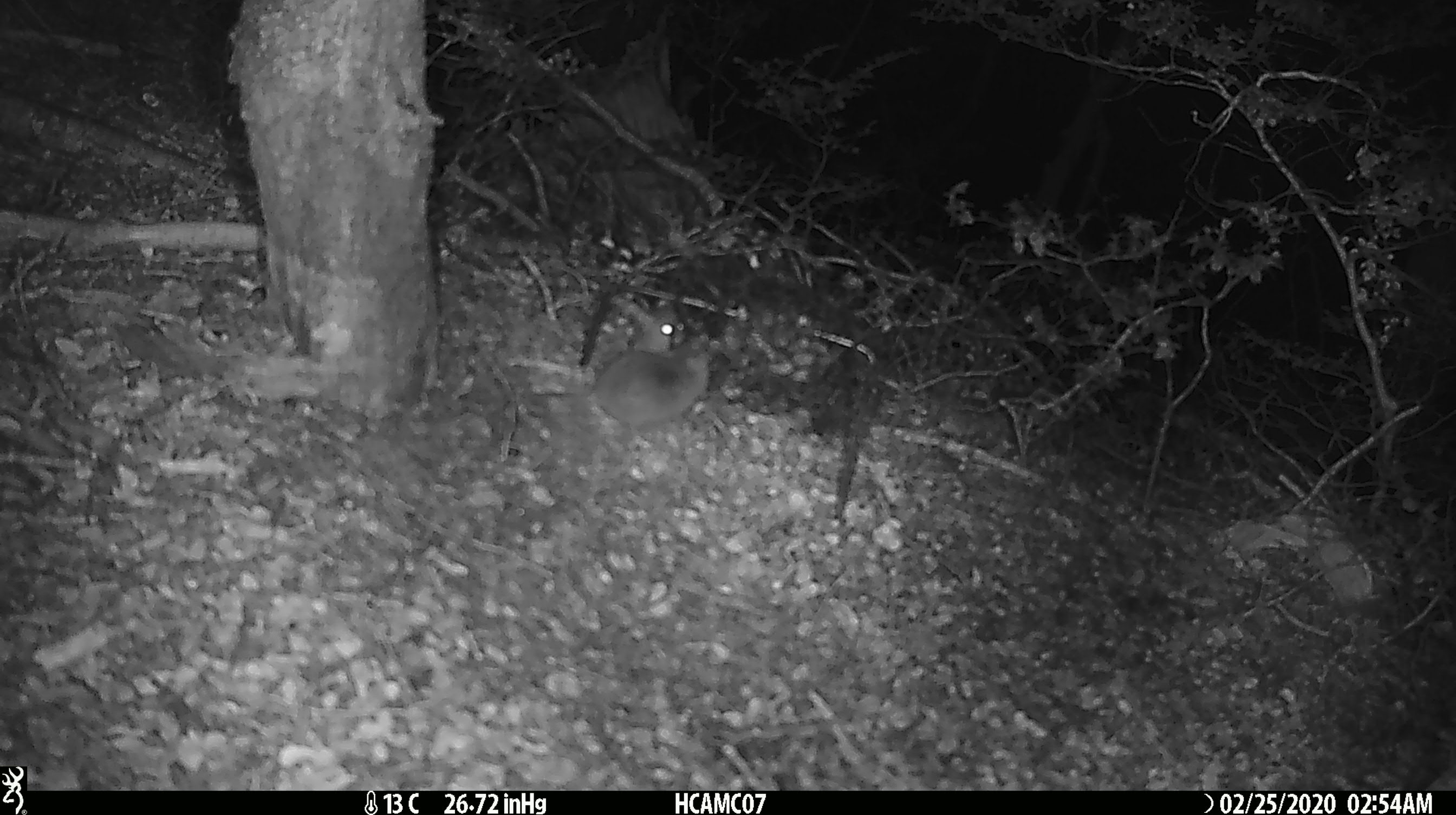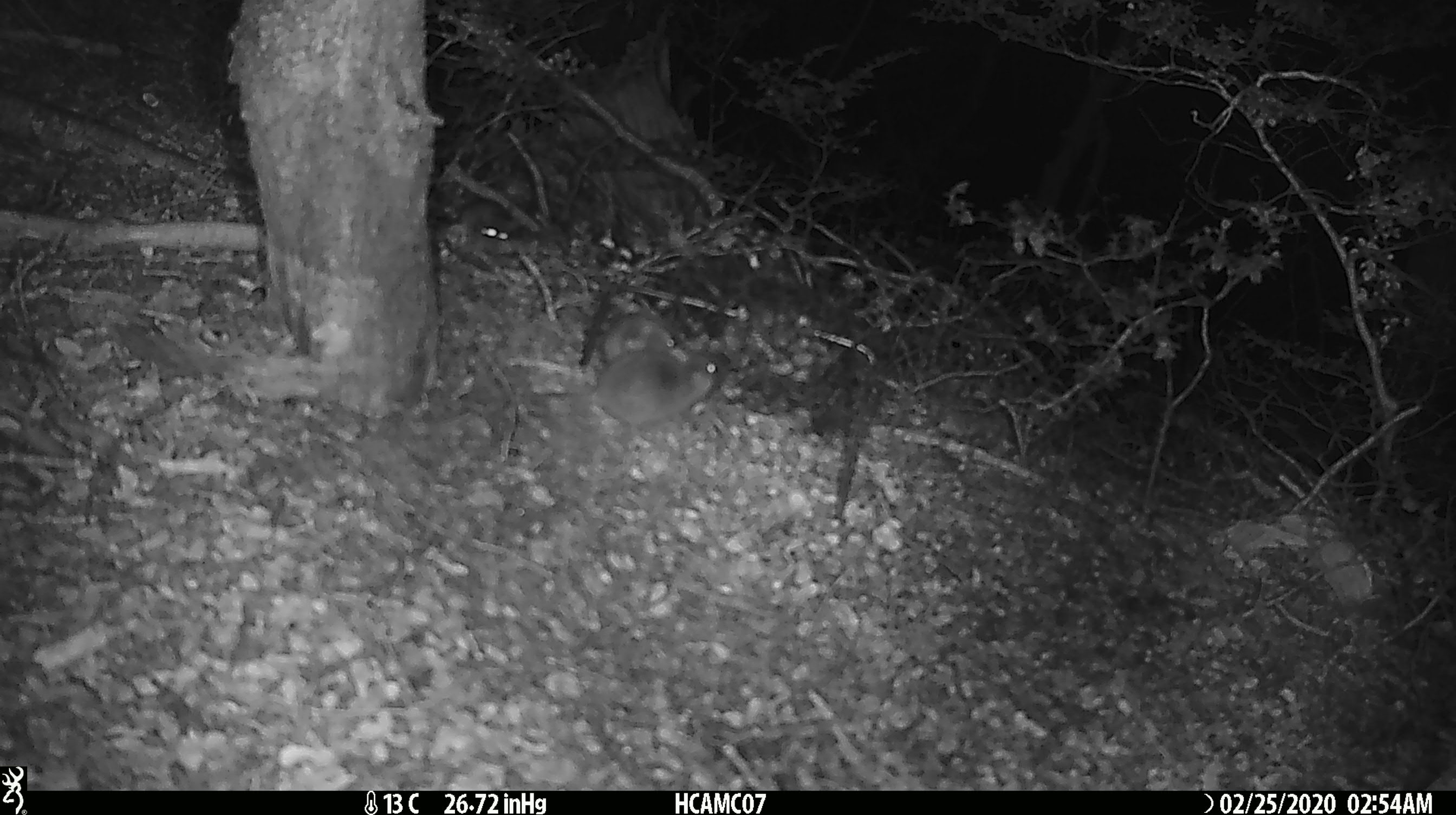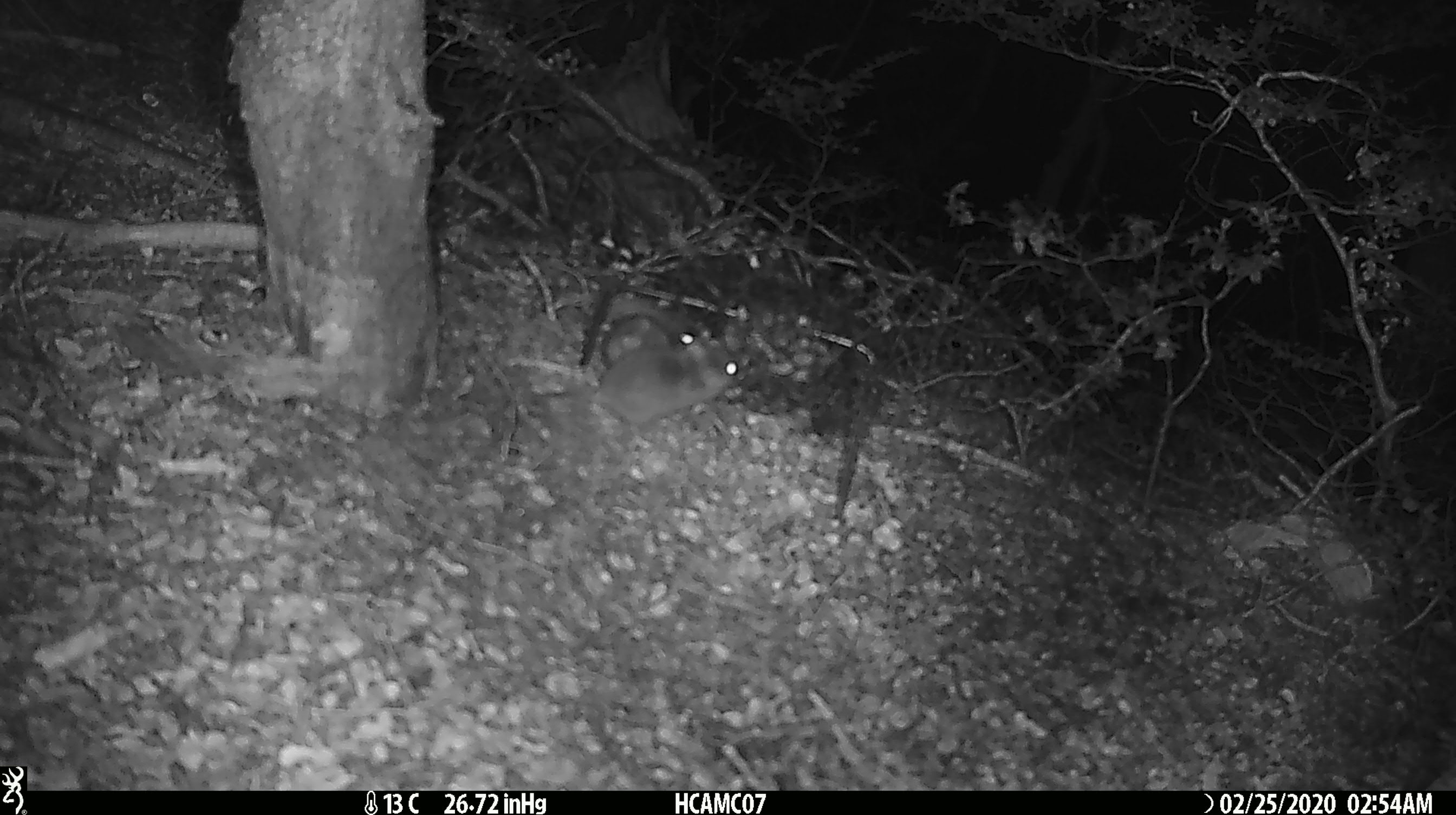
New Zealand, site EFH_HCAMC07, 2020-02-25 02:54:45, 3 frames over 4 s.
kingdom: Animalia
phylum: Chordata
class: Mammalia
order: Rodentia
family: Muridae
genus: Mus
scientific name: Mus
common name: mouse